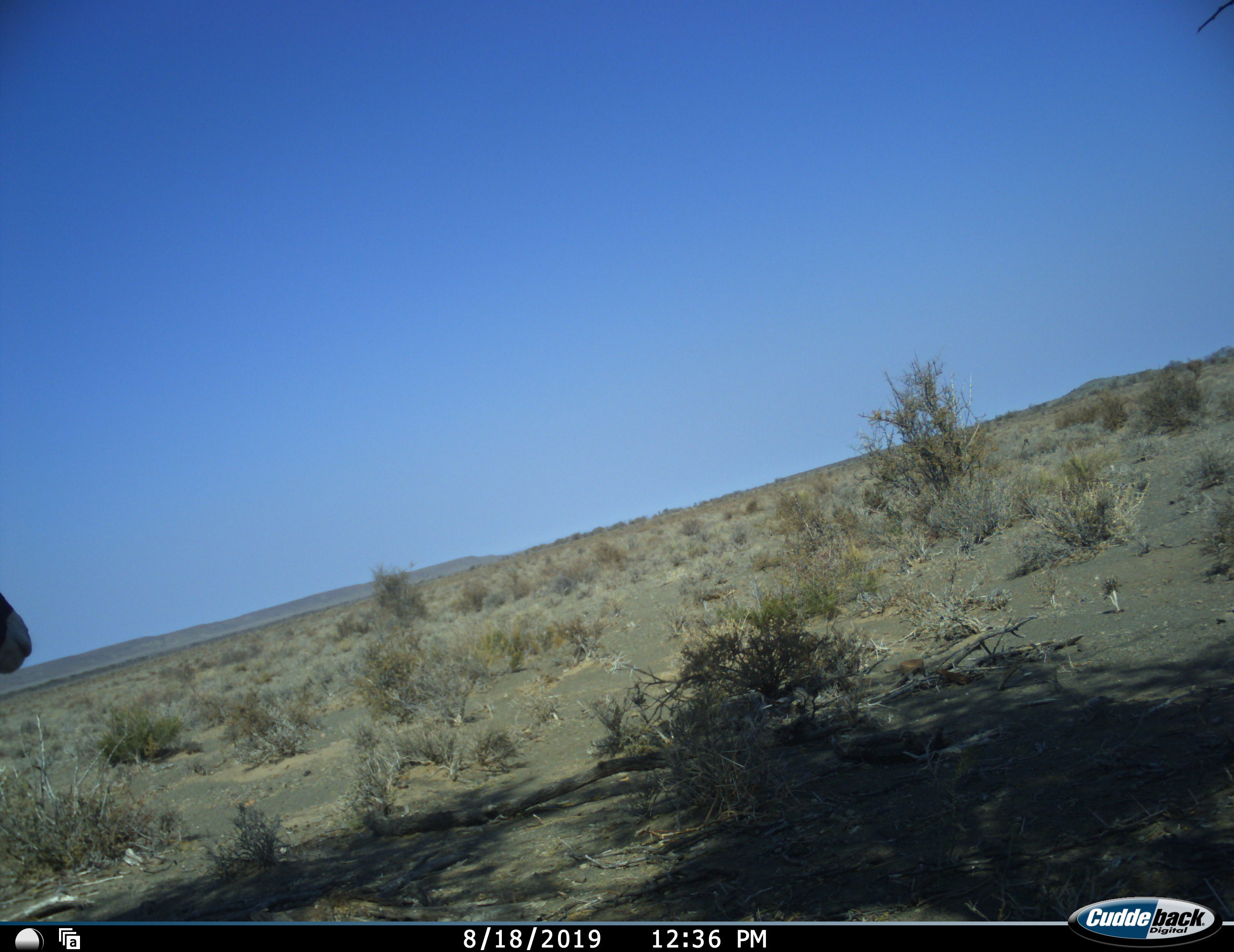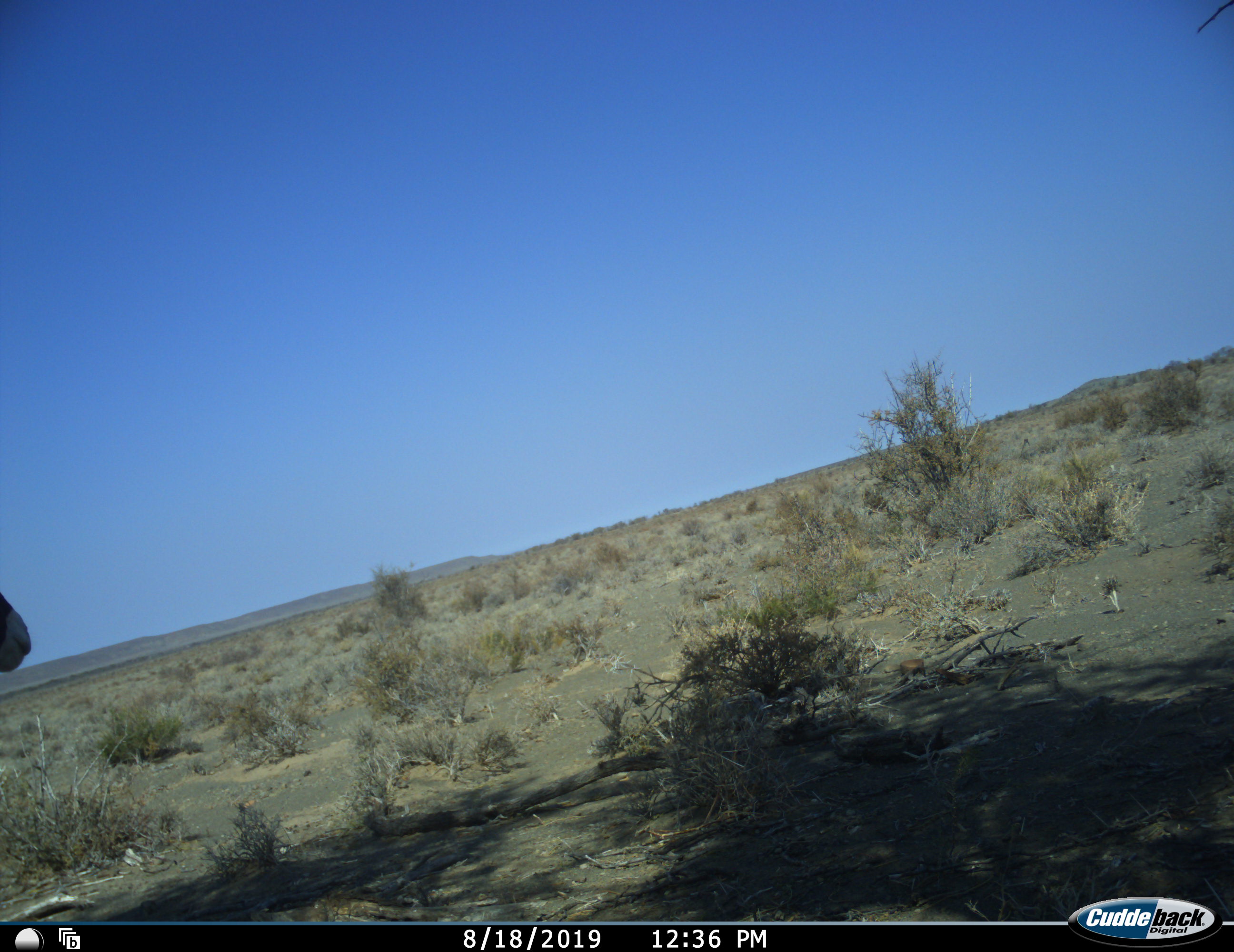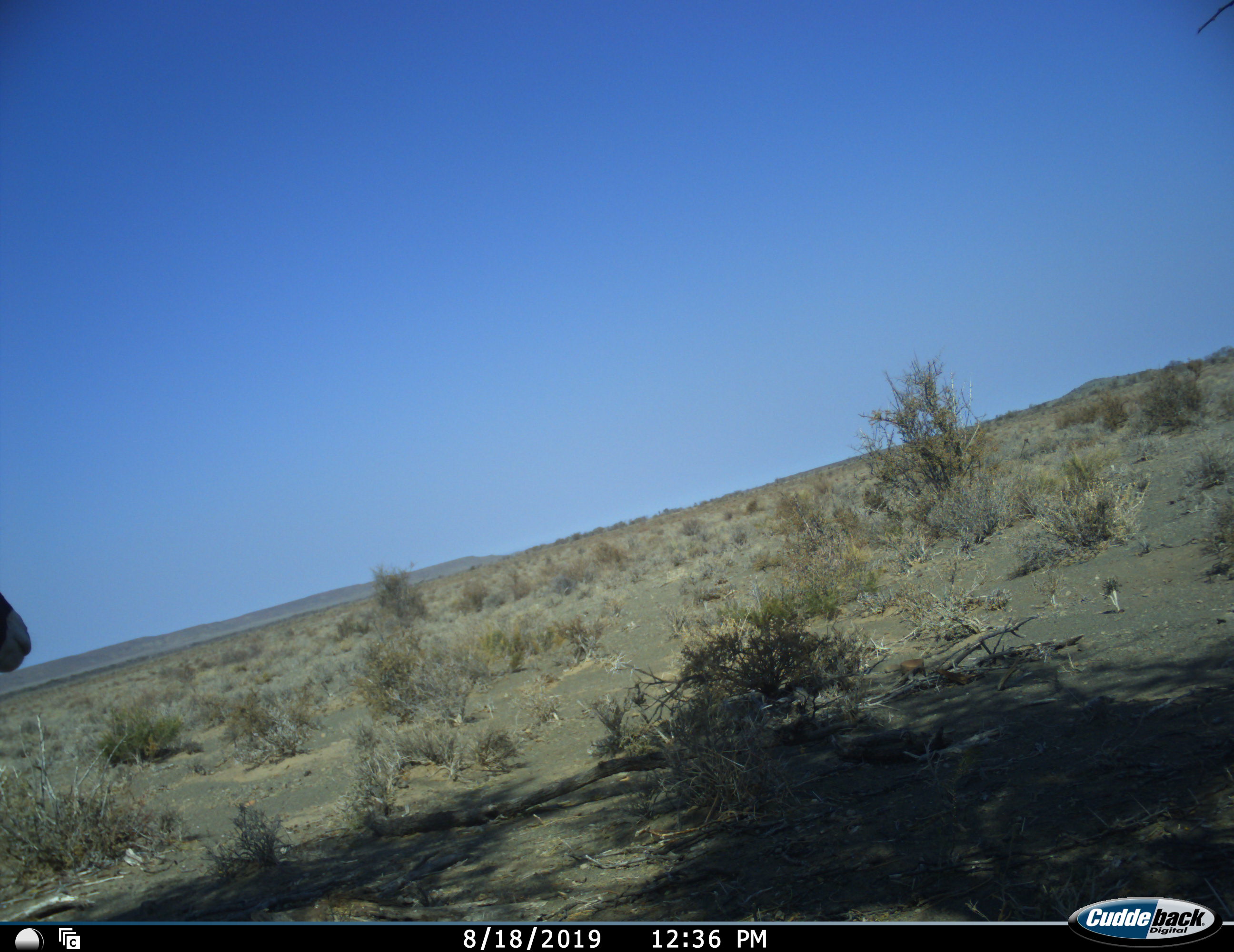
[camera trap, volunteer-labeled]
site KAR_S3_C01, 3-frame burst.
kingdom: Animalia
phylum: Chordata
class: Mammalia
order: Artiodactyla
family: Bovidae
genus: Oryx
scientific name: Oryx gazella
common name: gemsbok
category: oryx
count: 1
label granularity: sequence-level